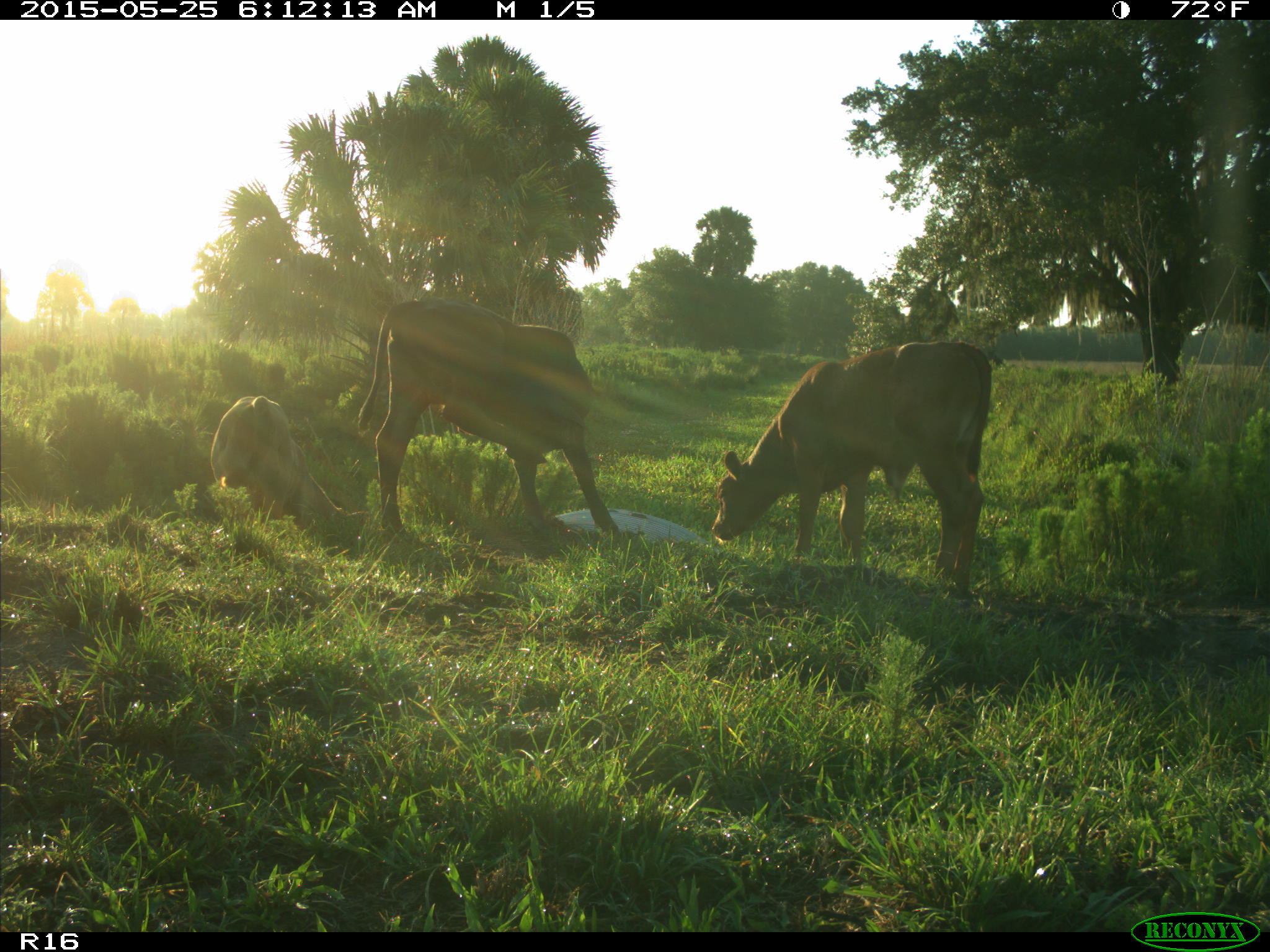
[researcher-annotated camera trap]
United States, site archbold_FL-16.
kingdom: Animalia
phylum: Chordata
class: Mammalia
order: Artiodactyla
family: Bovidae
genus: Bos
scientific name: Bos taurus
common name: domestic cow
Bos taurus (domestic cow).